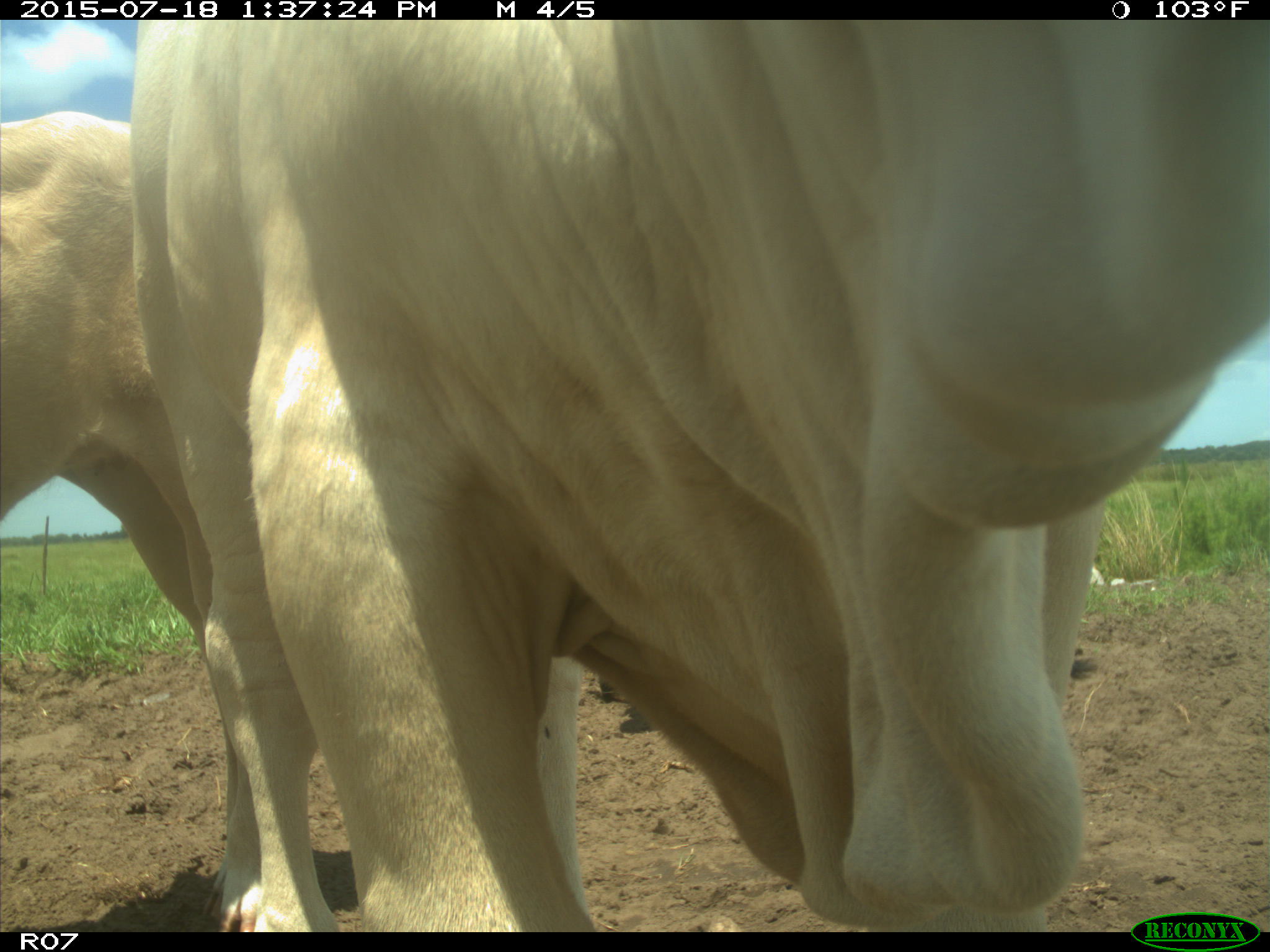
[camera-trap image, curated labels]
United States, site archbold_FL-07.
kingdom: Animalia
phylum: Chordata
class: Mammalia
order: Artiodactyla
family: Bovidae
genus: Bos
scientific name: Bos taurus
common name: domestic cow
Bos taurus (domestic cow).